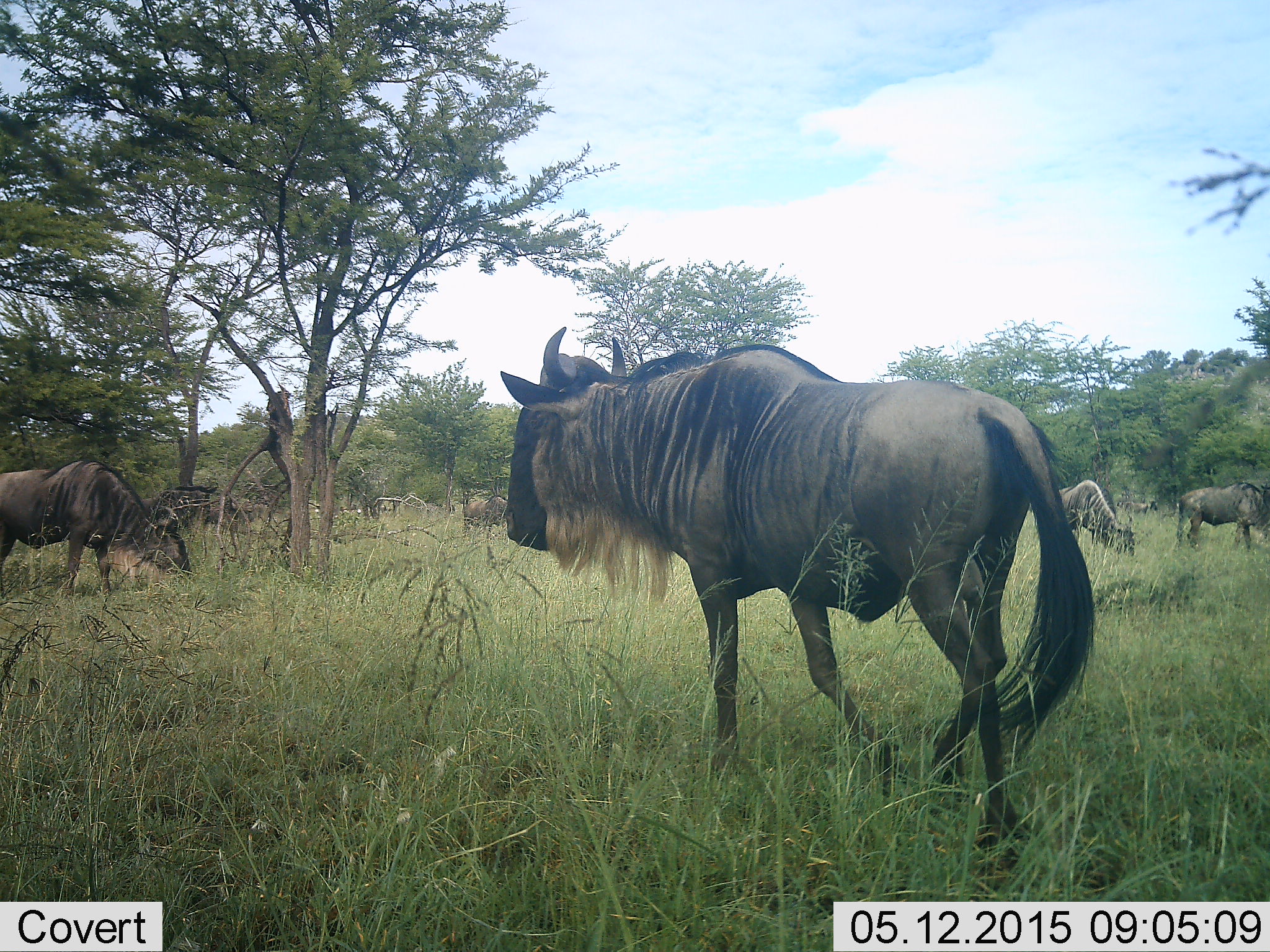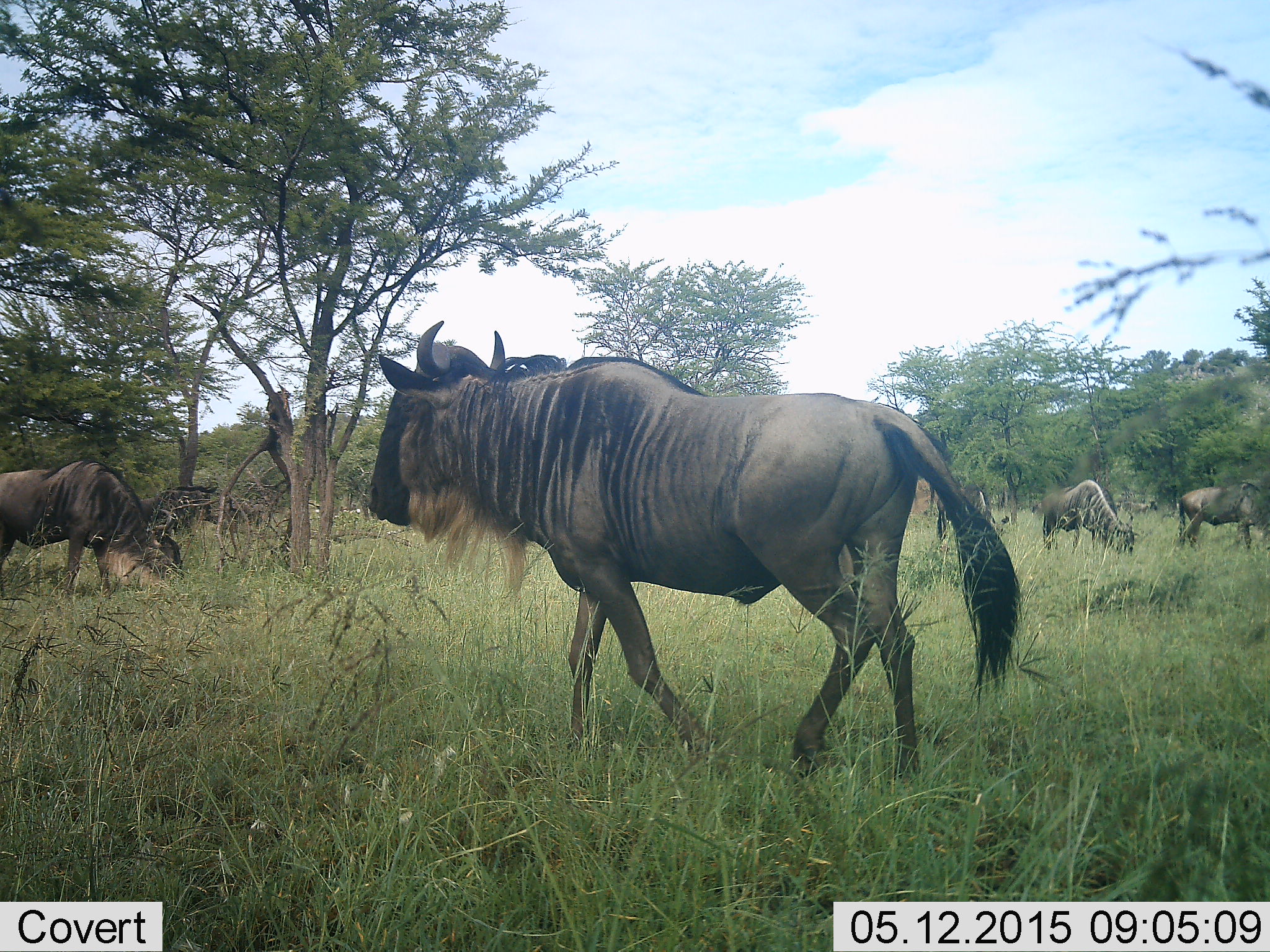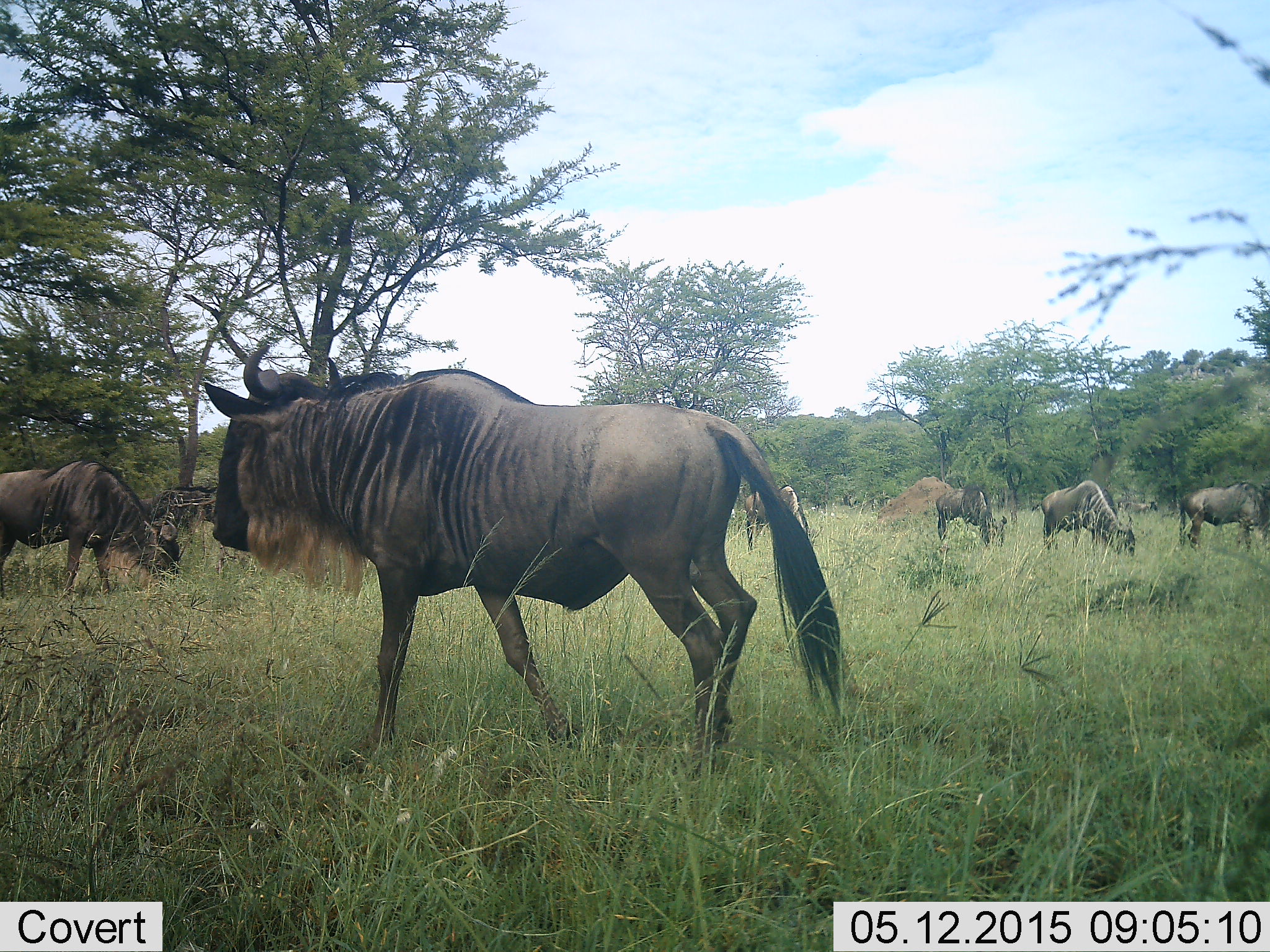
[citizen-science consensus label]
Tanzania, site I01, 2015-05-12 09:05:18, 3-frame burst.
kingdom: Animalia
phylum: Chordata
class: Mammalia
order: Artiodactyla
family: Bovidae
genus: Connochaetes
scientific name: Connochaetes taurinus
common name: blue wildebeest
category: wildebeest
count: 5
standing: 30%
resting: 10%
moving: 70%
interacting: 0%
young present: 0%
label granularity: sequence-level